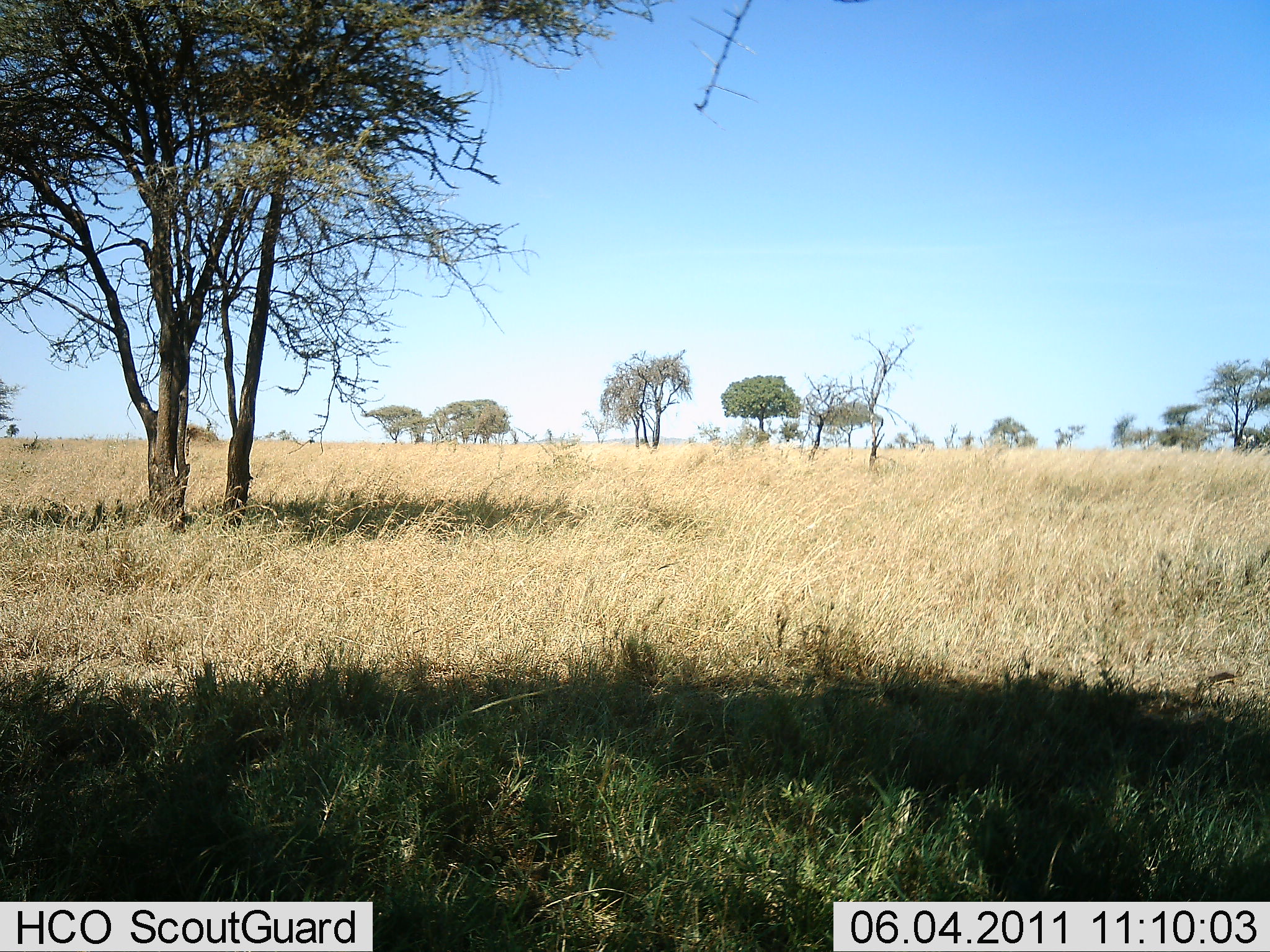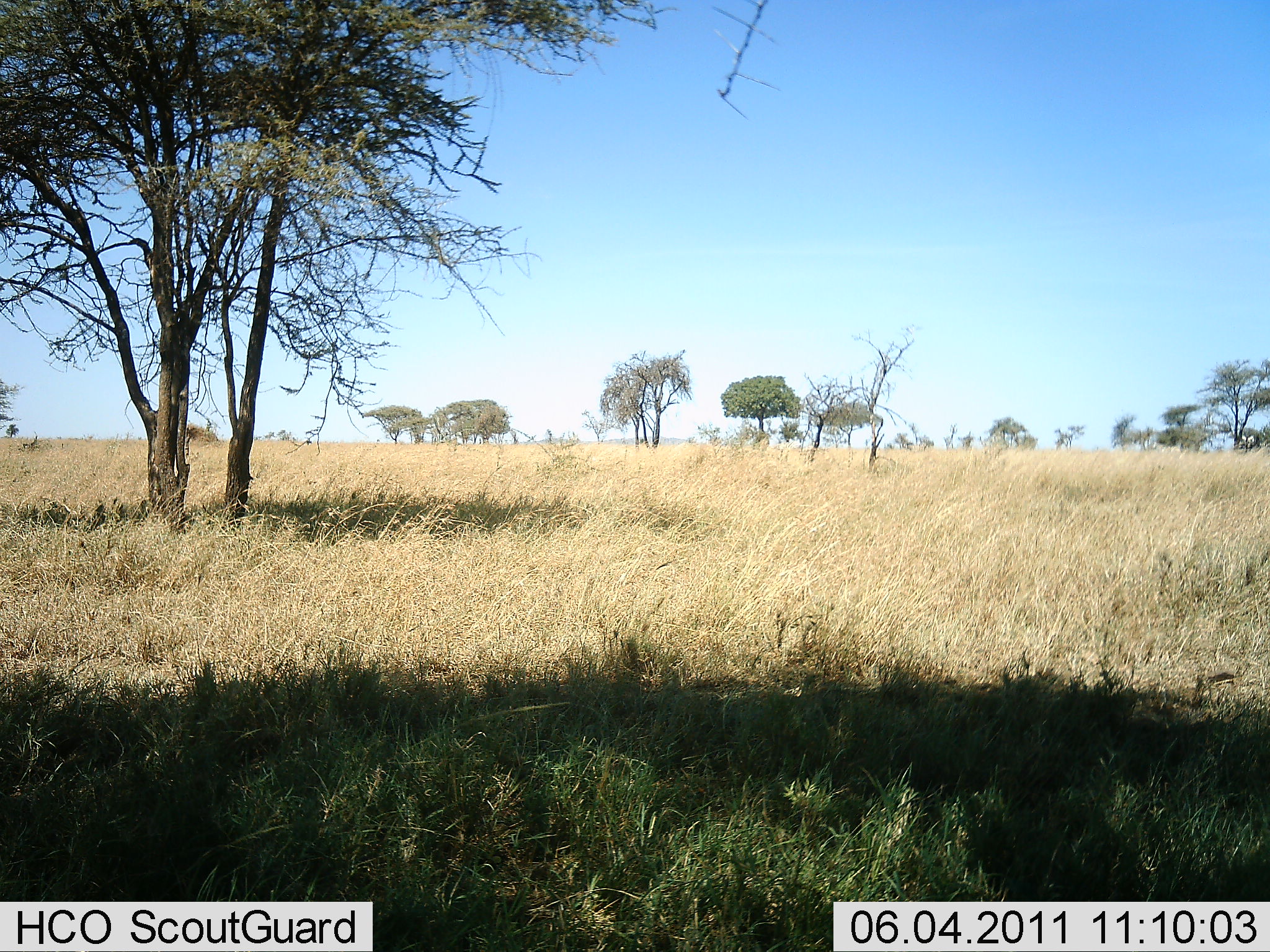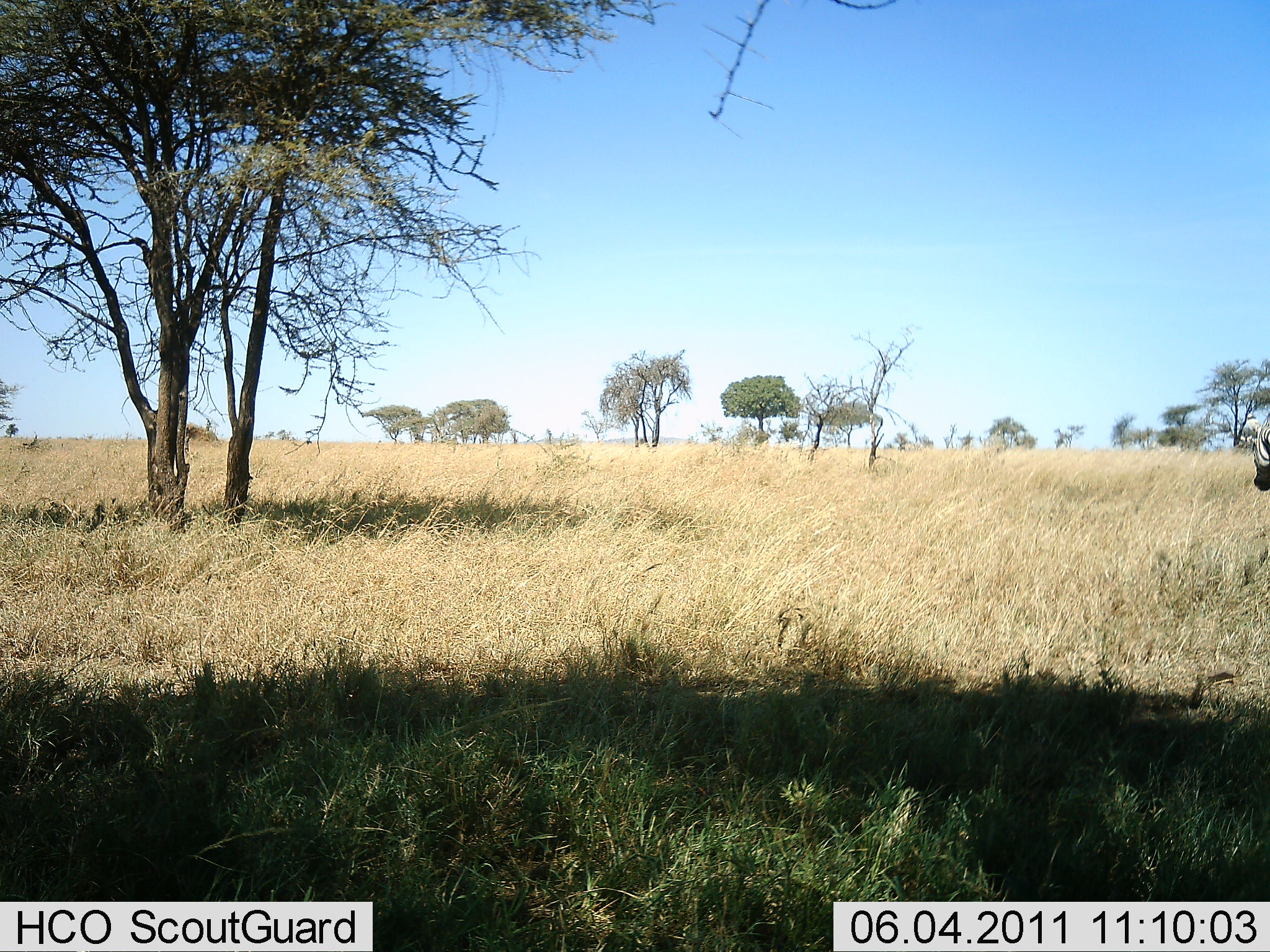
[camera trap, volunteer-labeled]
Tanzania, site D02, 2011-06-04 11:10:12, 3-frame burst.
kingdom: Animalia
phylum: Chordata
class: Mammalia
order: Perissodactyla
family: Equidae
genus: Equus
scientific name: Equus quagga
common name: plains zebra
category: zebra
Zebra (plains zebra) (Equus quagga), count 1. Behavior (volunteer vote fractions): standing 33%, resting 0%, moving 67%, interacting 0%. Young present (vote fraction): 0%. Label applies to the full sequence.